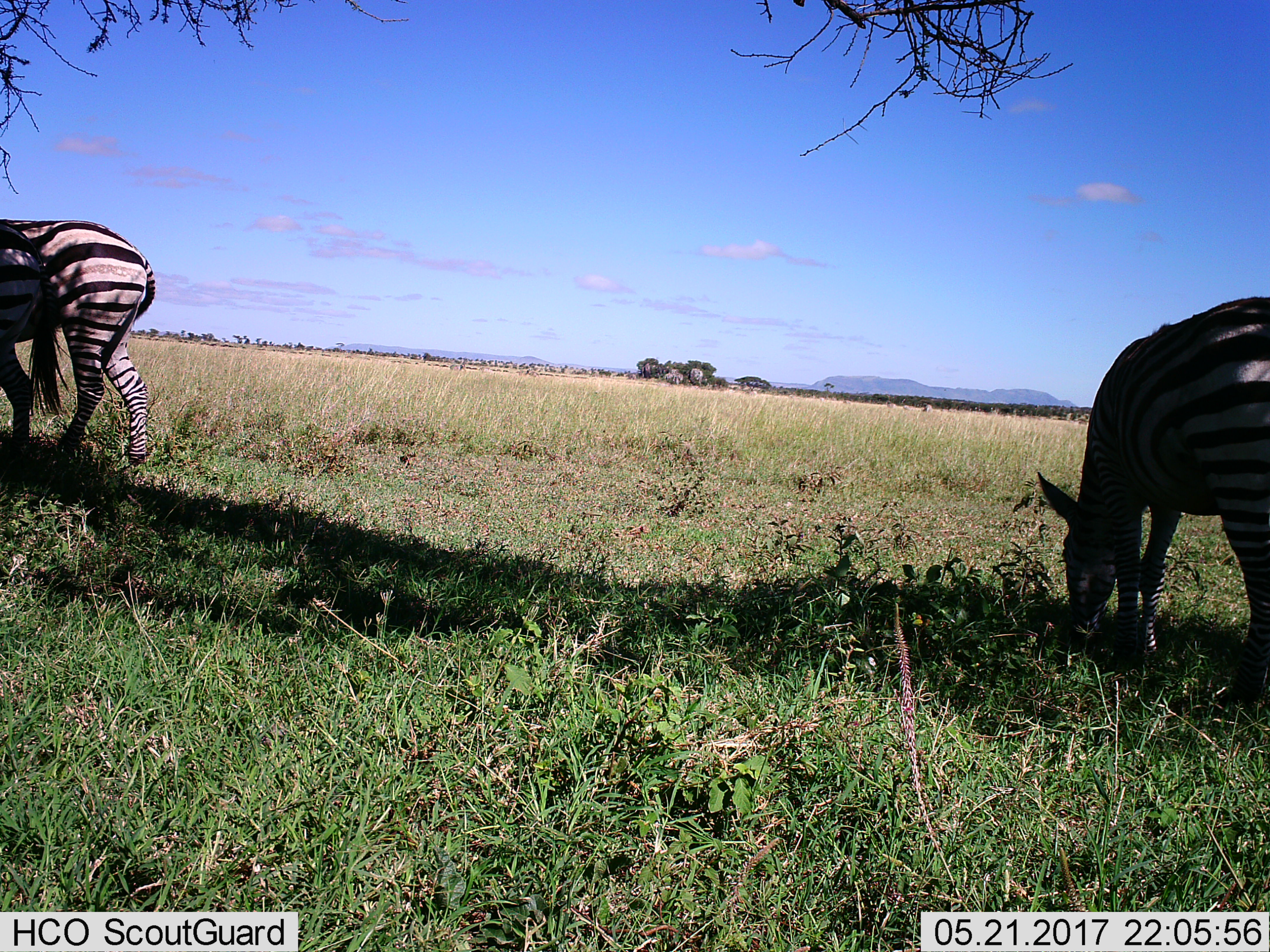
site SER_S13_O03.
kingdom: Animalia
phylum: Chordata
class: Mammalia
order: Perissodactyla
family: Equidae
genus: Equus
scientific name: Equus quagga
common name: plains zebra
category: zebraplains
Zebraplains (plains zebra) (Equus quagga), count 3. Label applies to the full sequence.